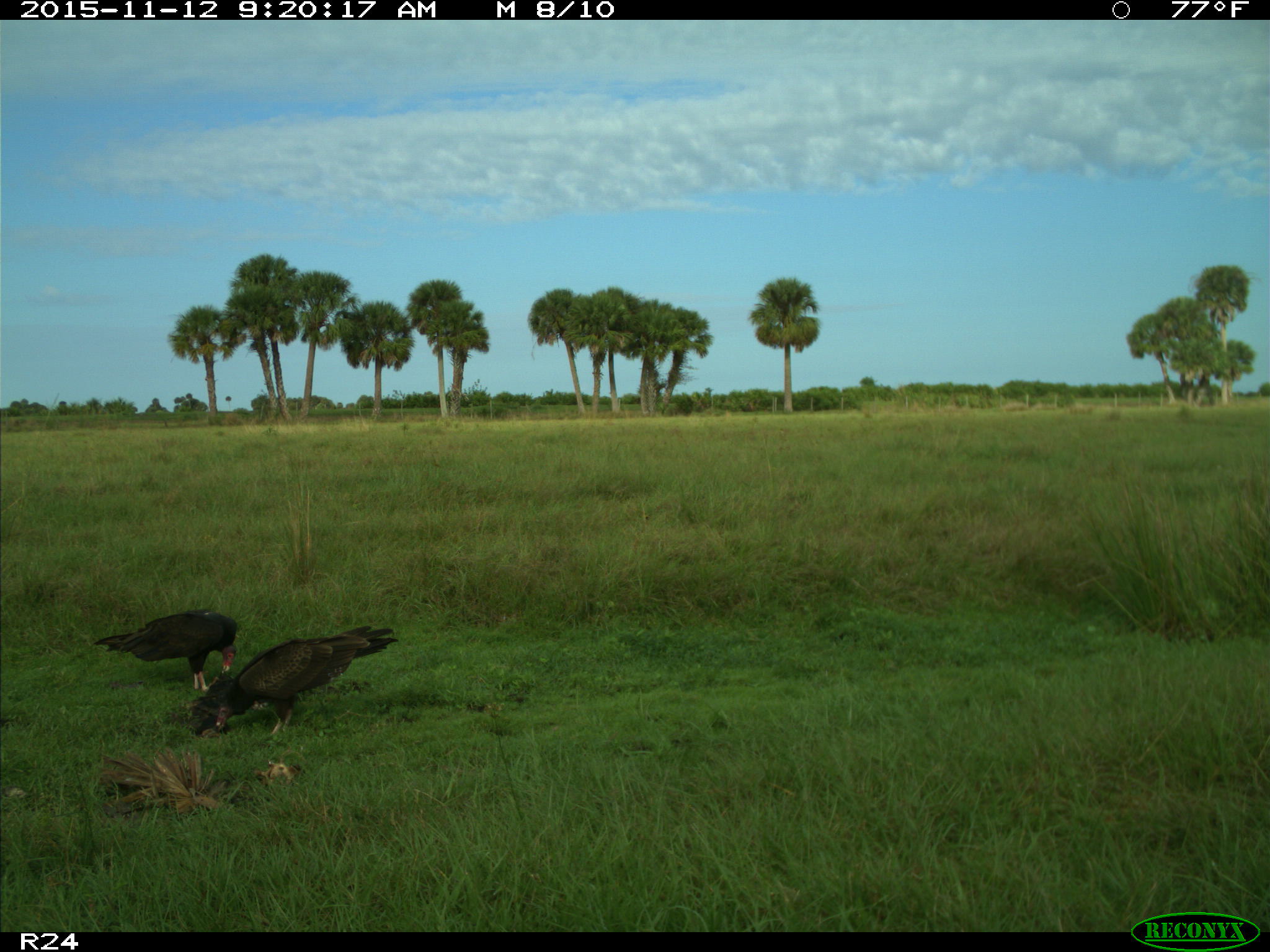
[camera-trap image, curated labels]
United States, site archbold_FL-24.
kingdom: Animalia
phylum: Chordata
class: Aves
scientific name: Aves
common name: birds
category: unidentified bird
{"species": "unidentified bird (birds) (Aves)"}